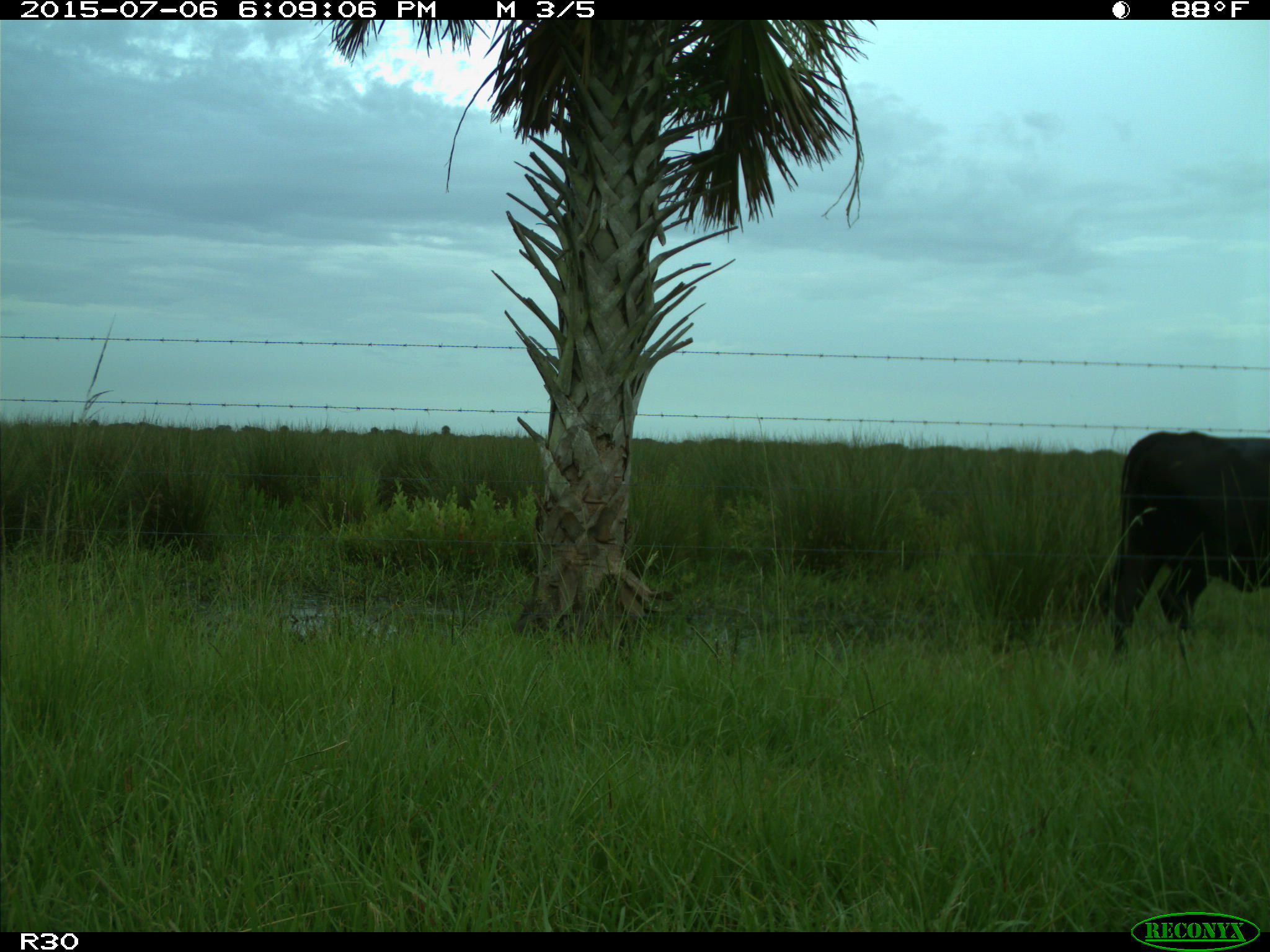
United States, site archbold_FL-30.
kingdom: Animalia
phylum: Chordata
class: Mammalia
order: Artiodactyla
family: Bovidae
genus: Bos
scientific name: Bos taurus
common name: domestic cow